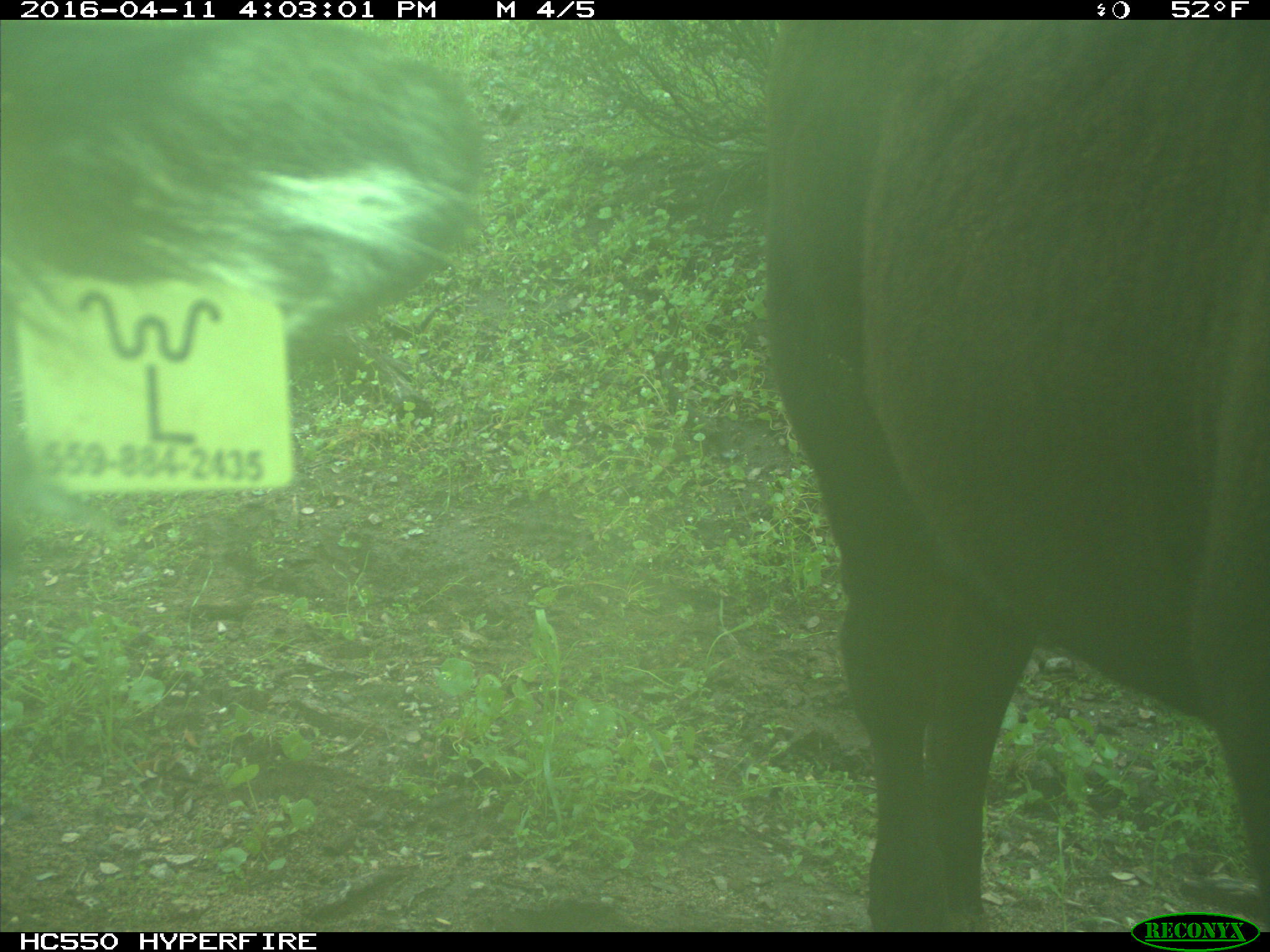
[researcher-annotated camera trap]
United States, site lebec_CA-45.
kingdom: Animalia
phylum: Chordata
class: Mammalia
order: Artiodactyla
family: Bovidae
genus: Bos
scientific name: Bos taurus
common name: domestic cow